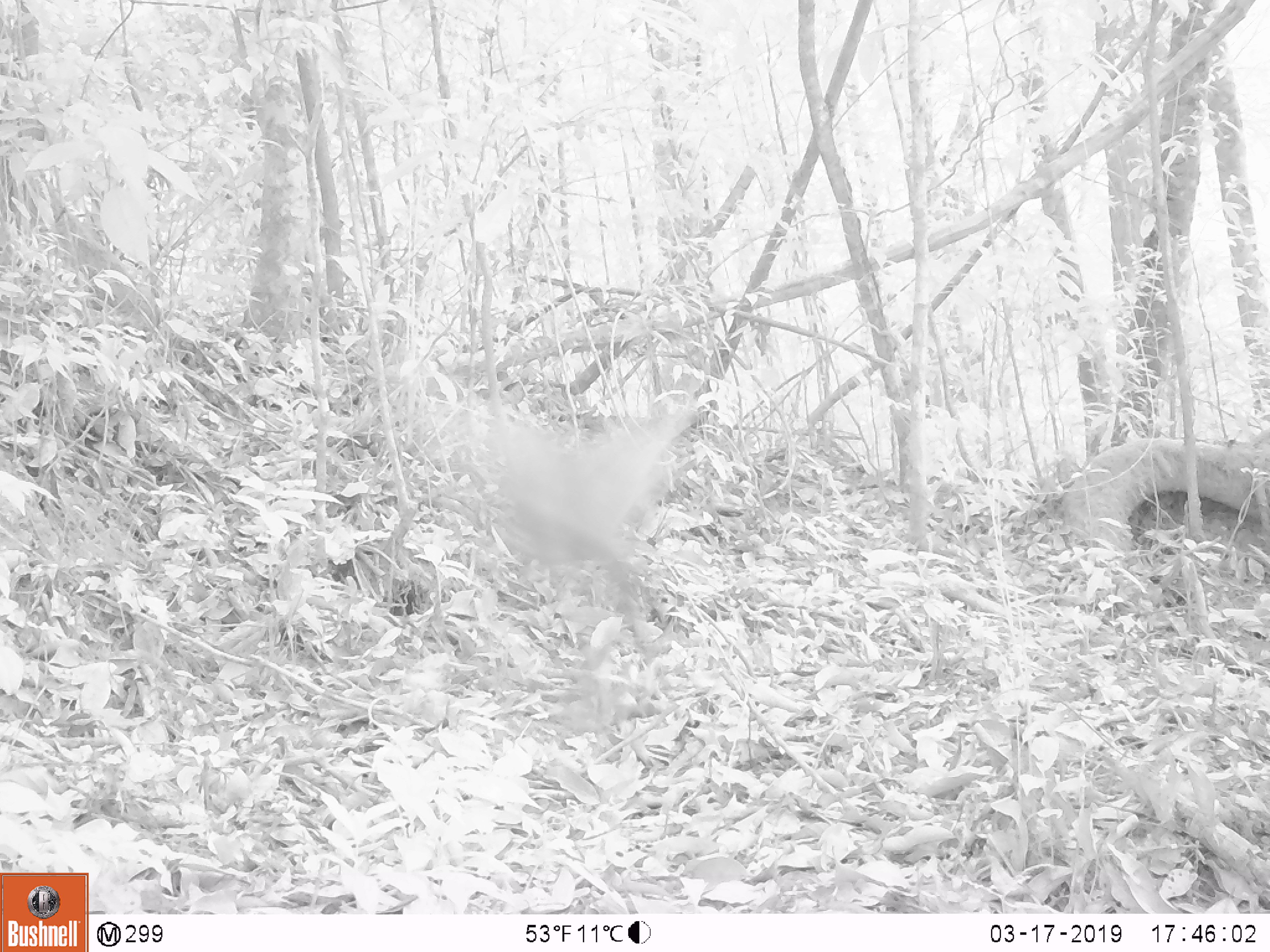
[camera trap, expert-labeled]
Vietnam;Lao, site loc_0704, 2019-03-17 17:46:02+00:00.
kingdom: Animalia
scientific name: Animalia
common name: animal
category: unidentified animal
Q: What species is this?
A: Unidentified animal (animal) (Animalia).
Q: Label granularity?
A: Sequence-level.